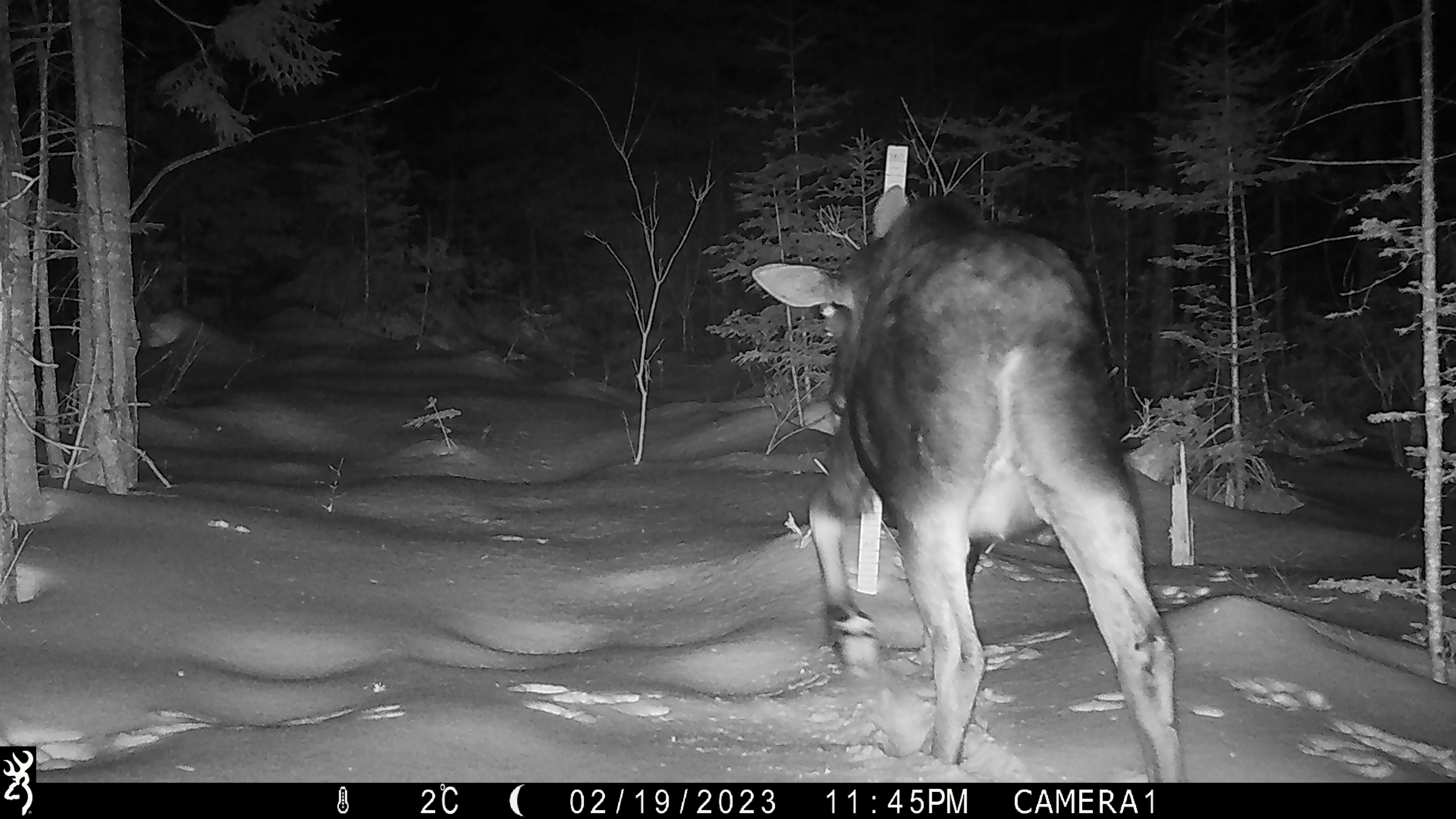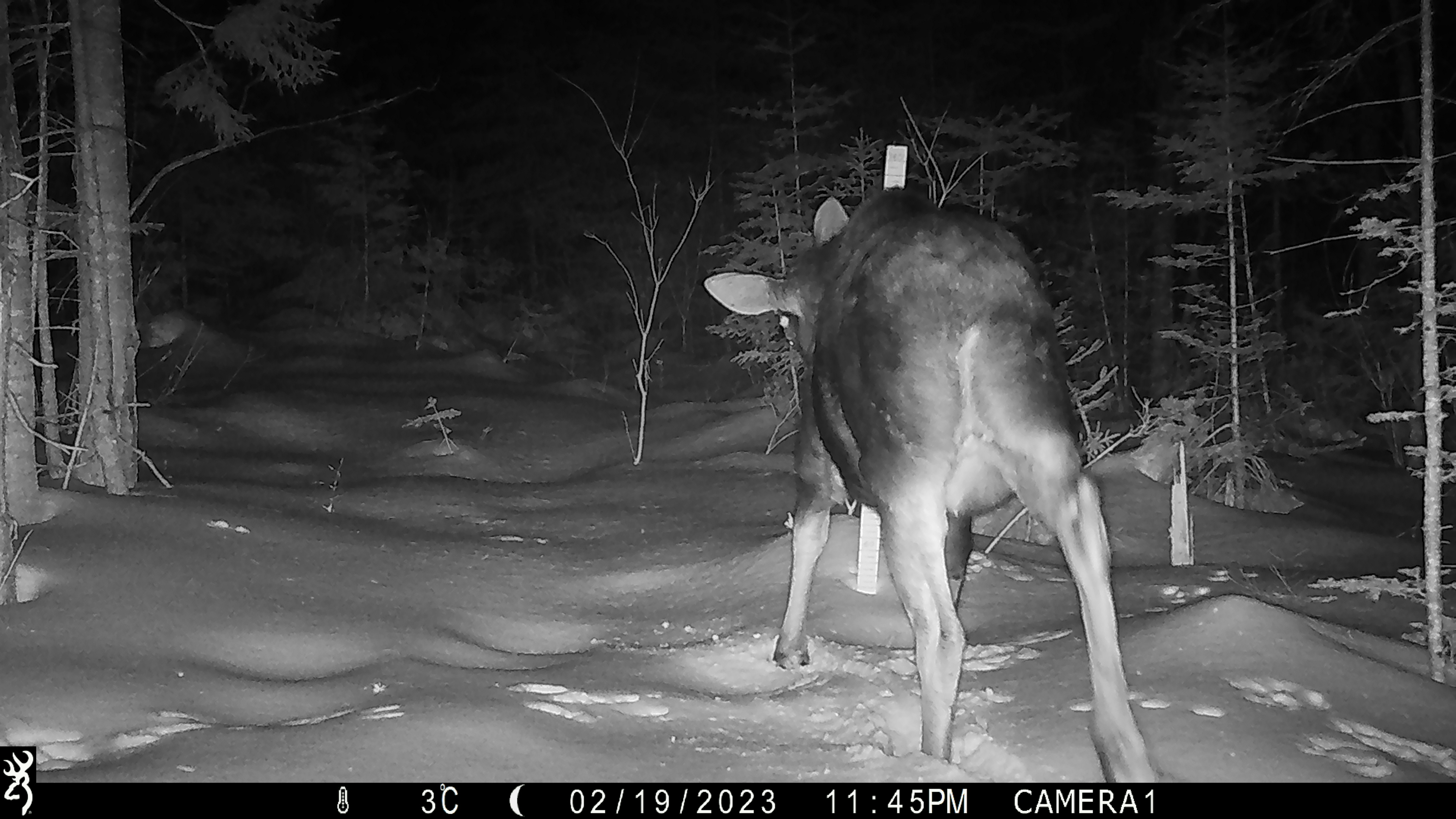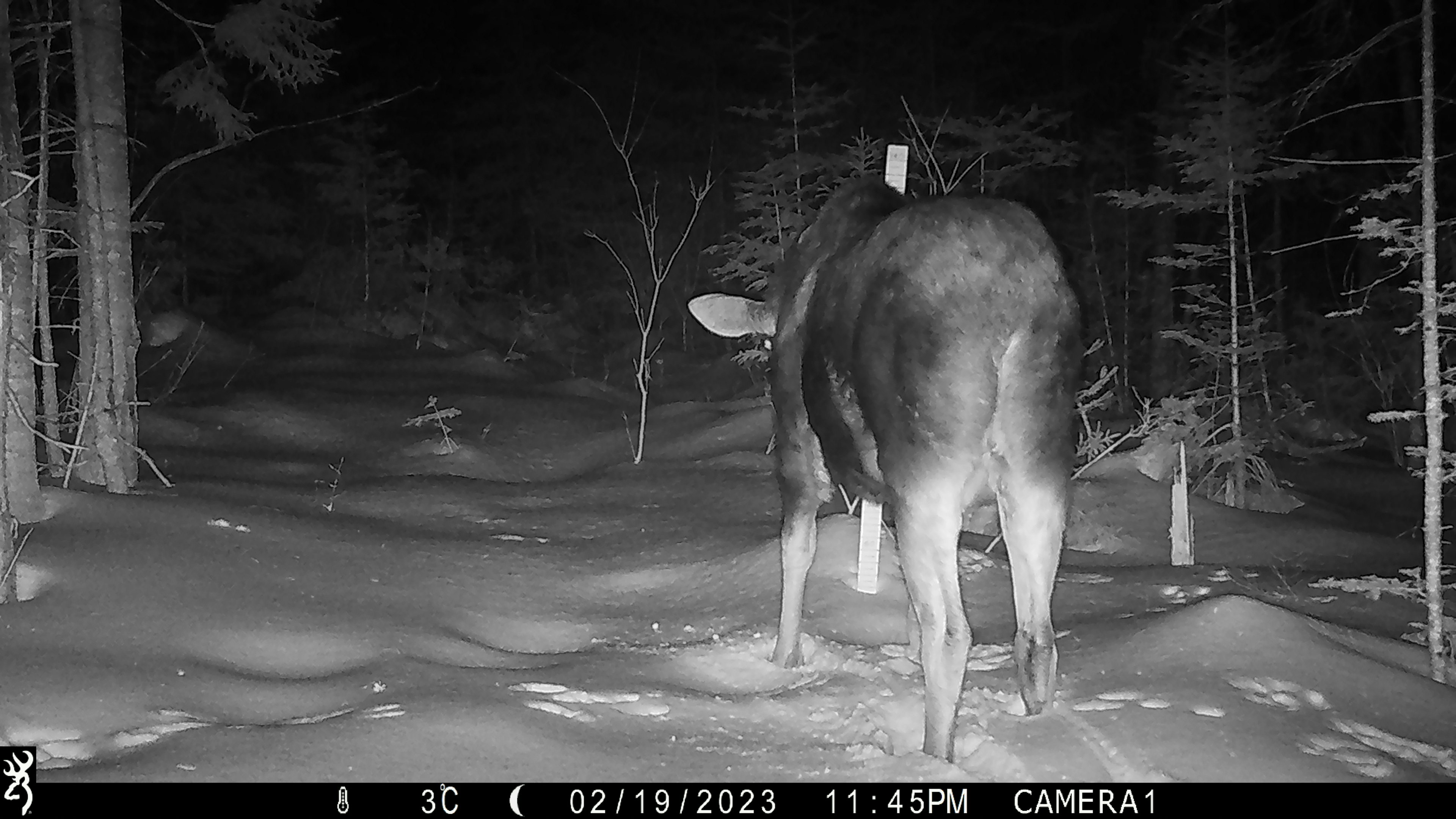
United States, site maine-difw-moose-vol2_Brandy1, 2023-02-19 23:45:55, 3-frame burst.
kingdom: Animalia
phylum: Chordata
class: Mammalia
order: Artiodactyla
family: Cervidae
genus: Alces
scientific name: Alces alces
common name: moose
Moose (Alces alces).